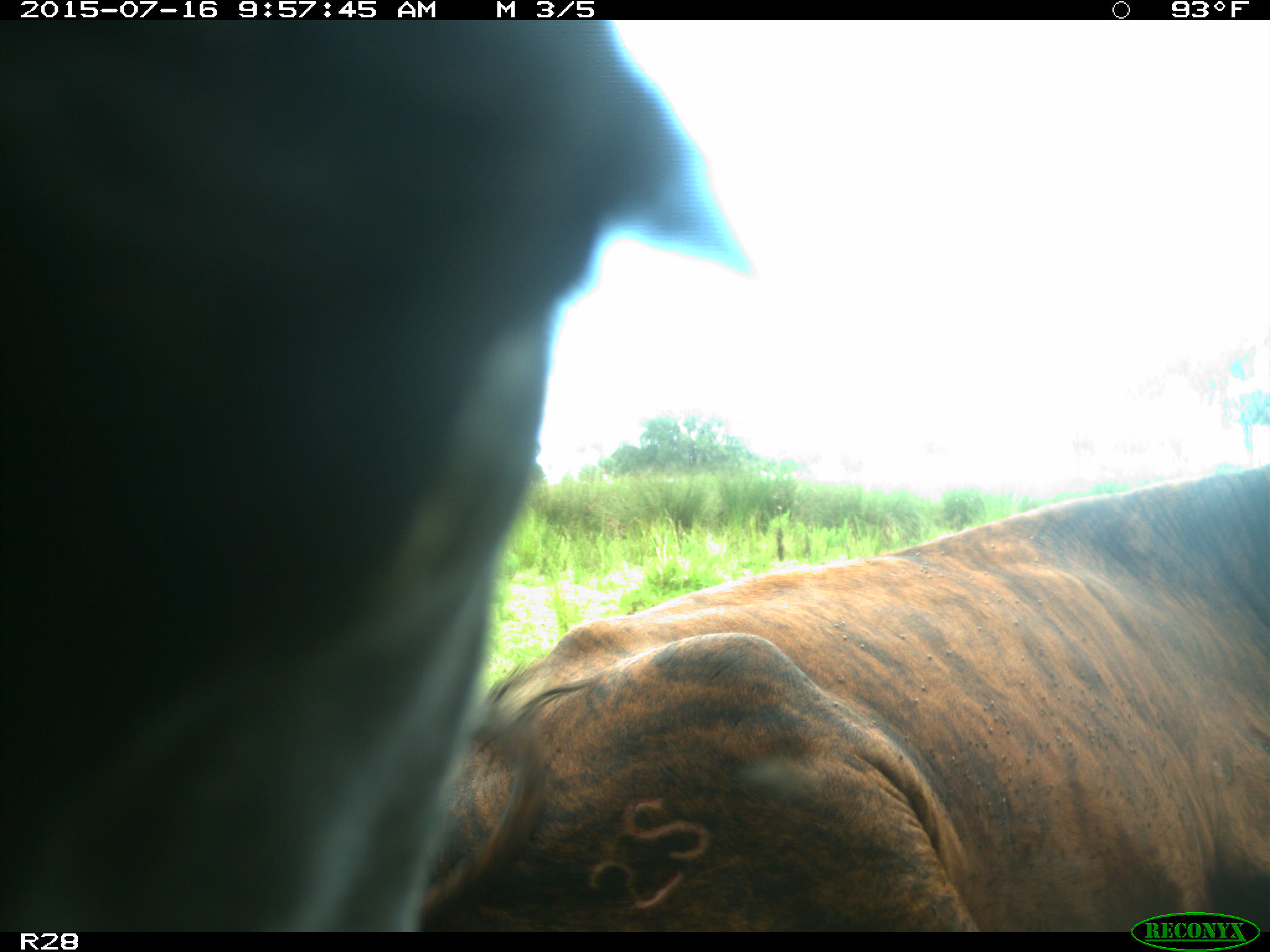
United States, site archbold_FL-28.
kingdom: Animalia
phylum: Chordata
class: Mammalia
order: Artiodactyla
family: Bovidae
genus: Bos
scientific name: Bos taurus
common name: domestic cow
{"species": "Bos taurus (domestic cow)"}